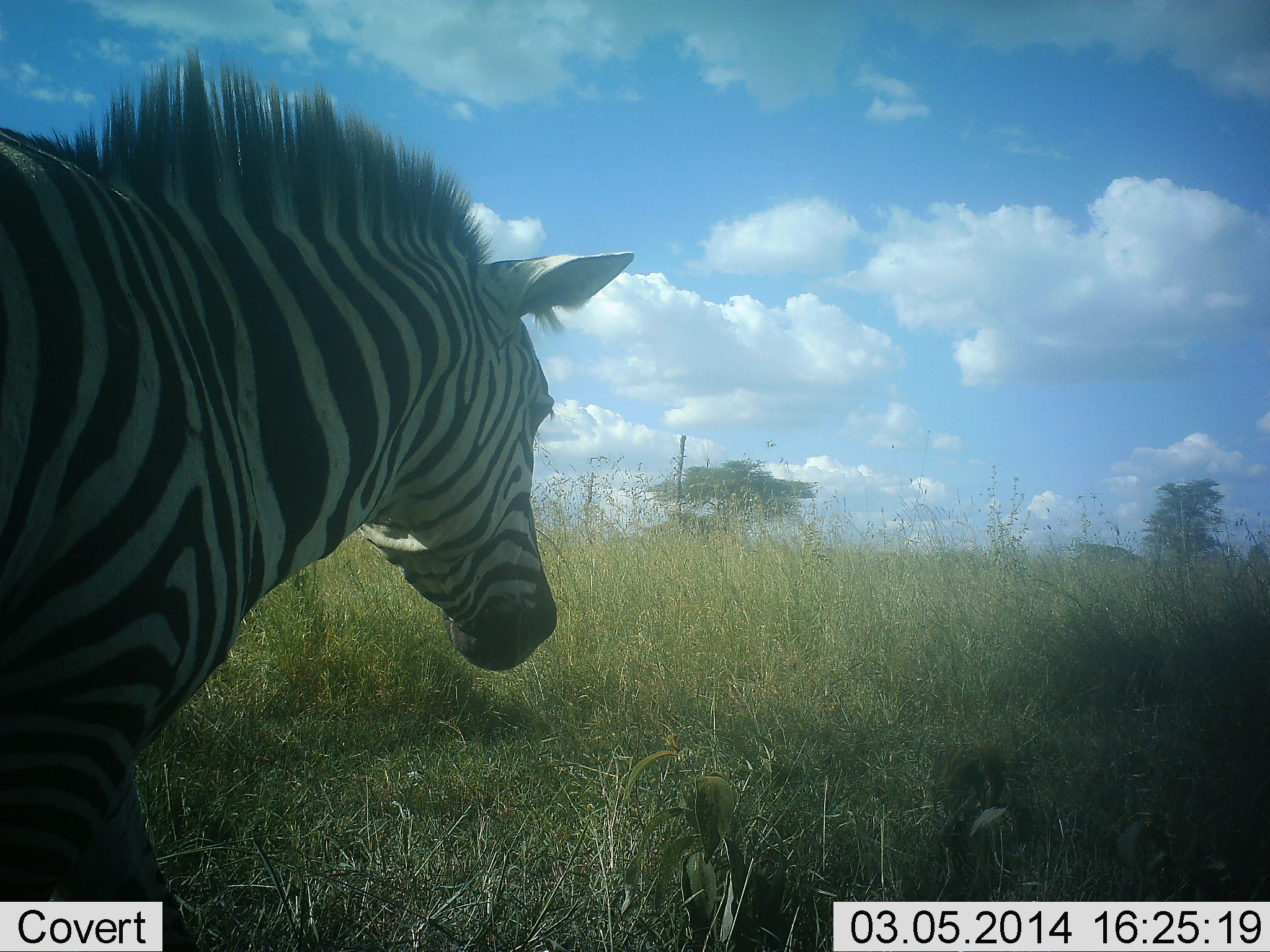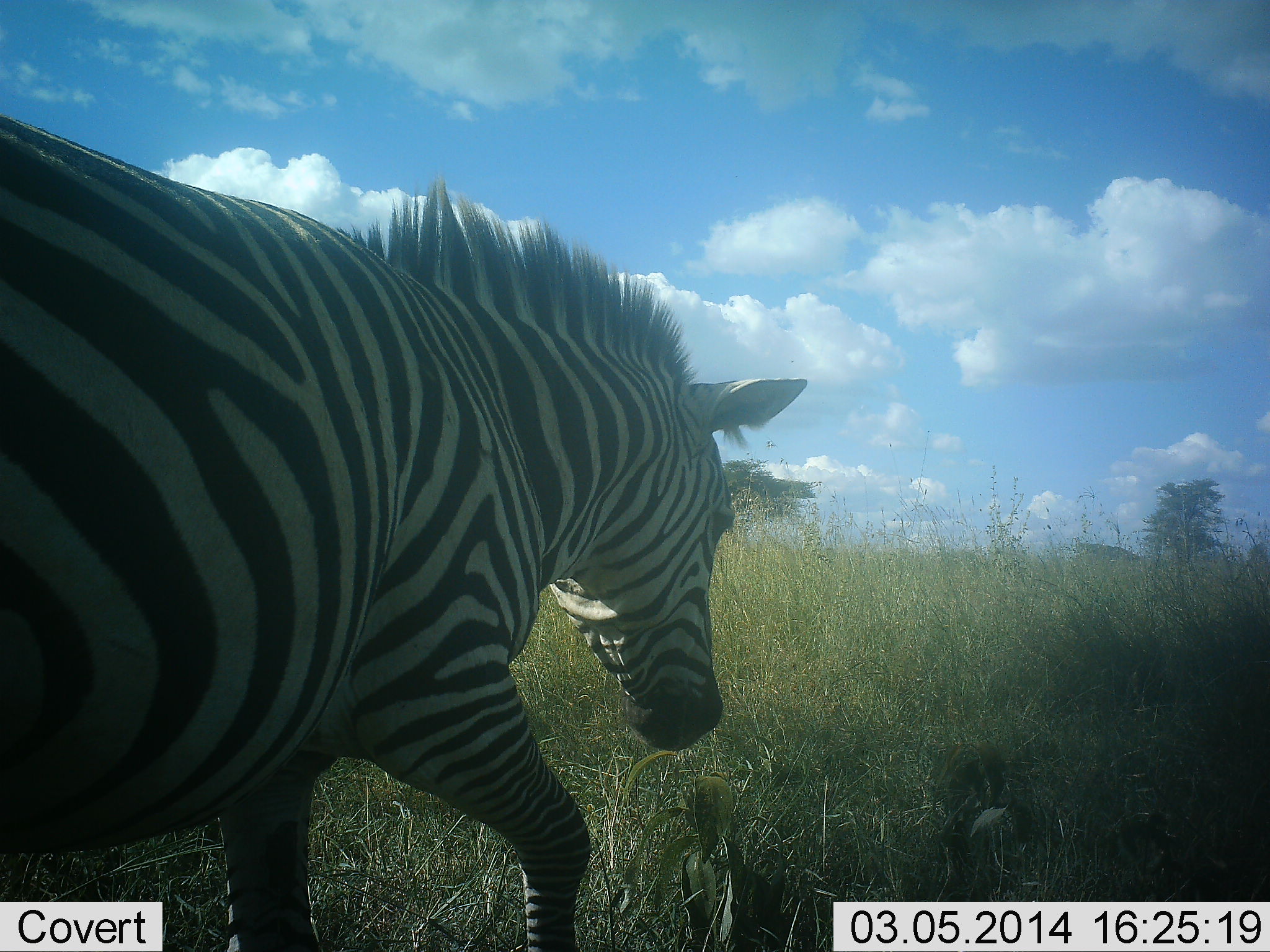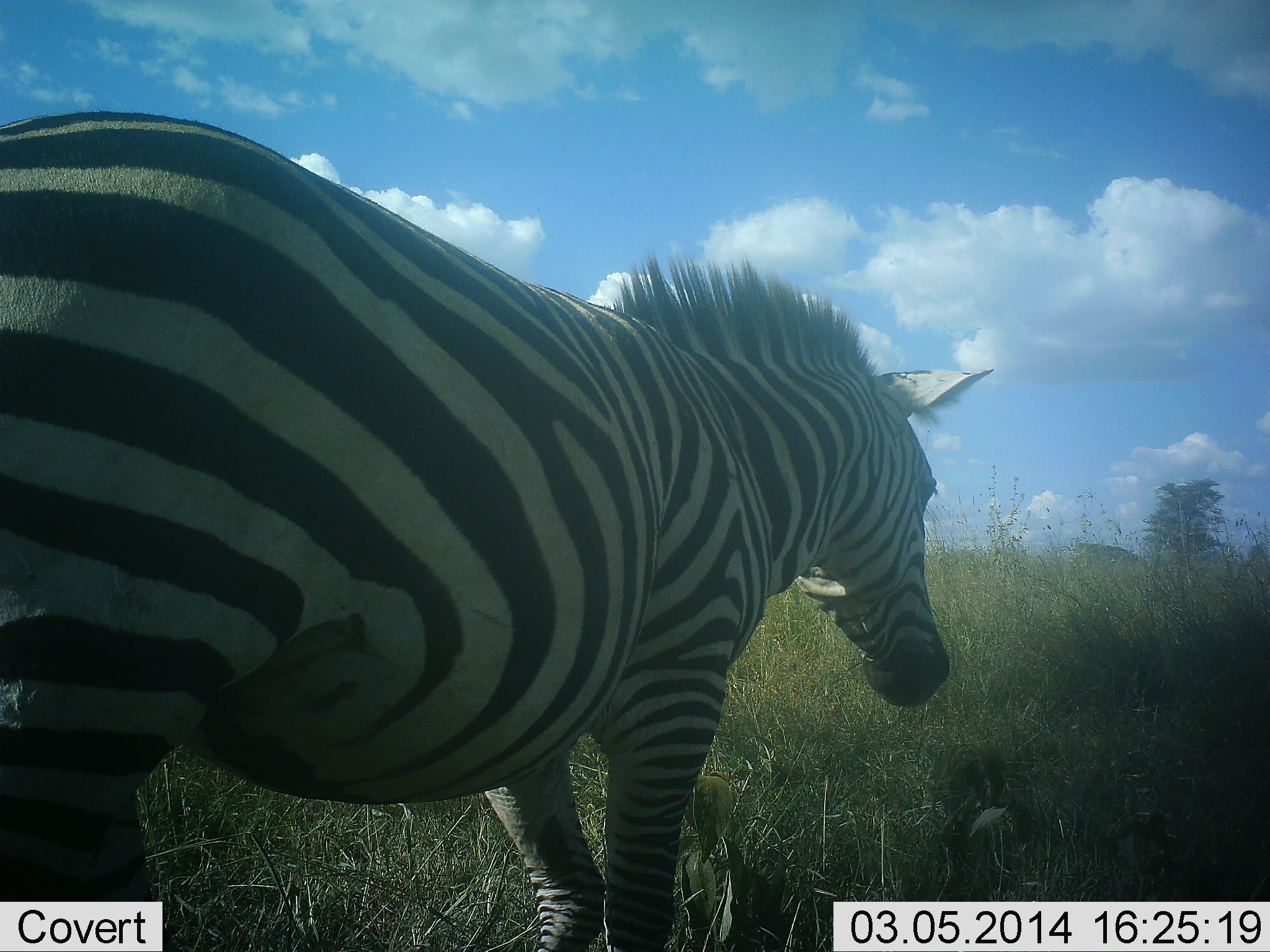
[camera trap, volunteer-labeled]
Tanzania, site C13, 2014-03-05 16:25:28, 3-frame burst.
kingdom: Animalia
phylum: Chordata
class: Mammalia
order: Perissodactyla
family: Equidae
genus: Equus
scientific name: Equus quagga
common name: plains zebra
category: zebra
Zebra (plains zebra) (Equus quagga), count 1. Behavior (volunteer vote fractions): standing 0%, resting 0%, moving 100%, interacting 0%. Young present (vote fraction): 0%. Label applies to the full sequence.